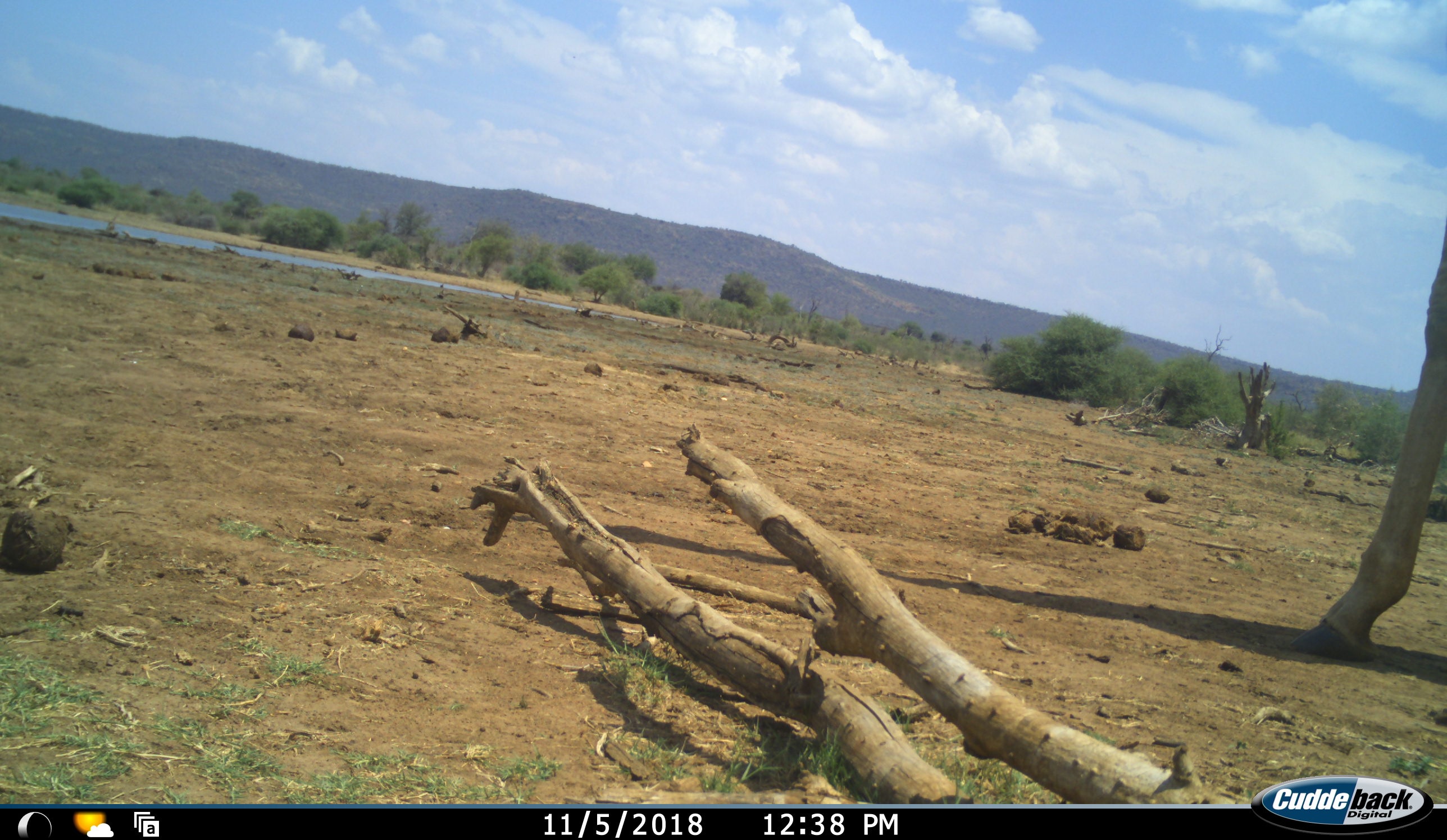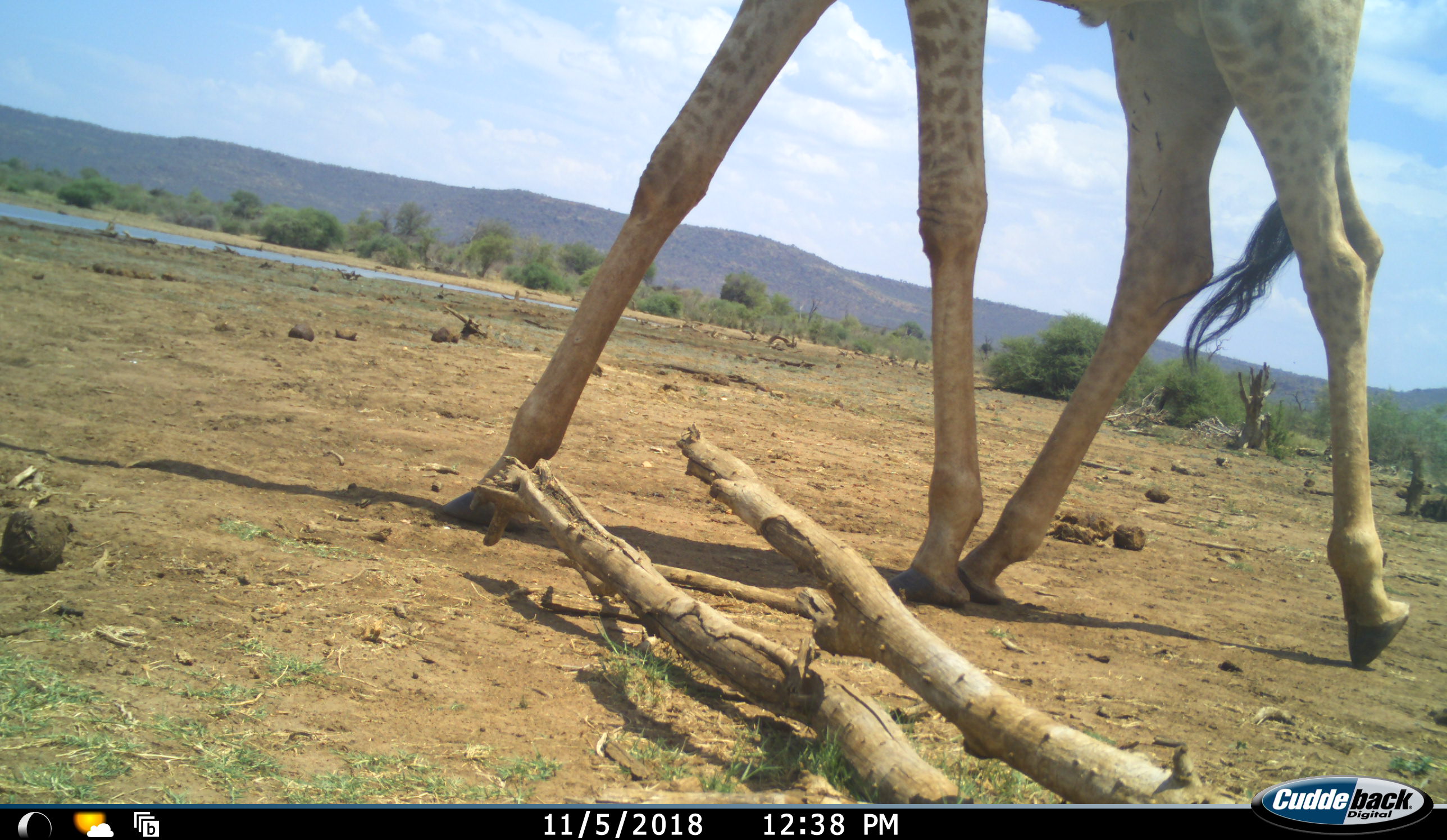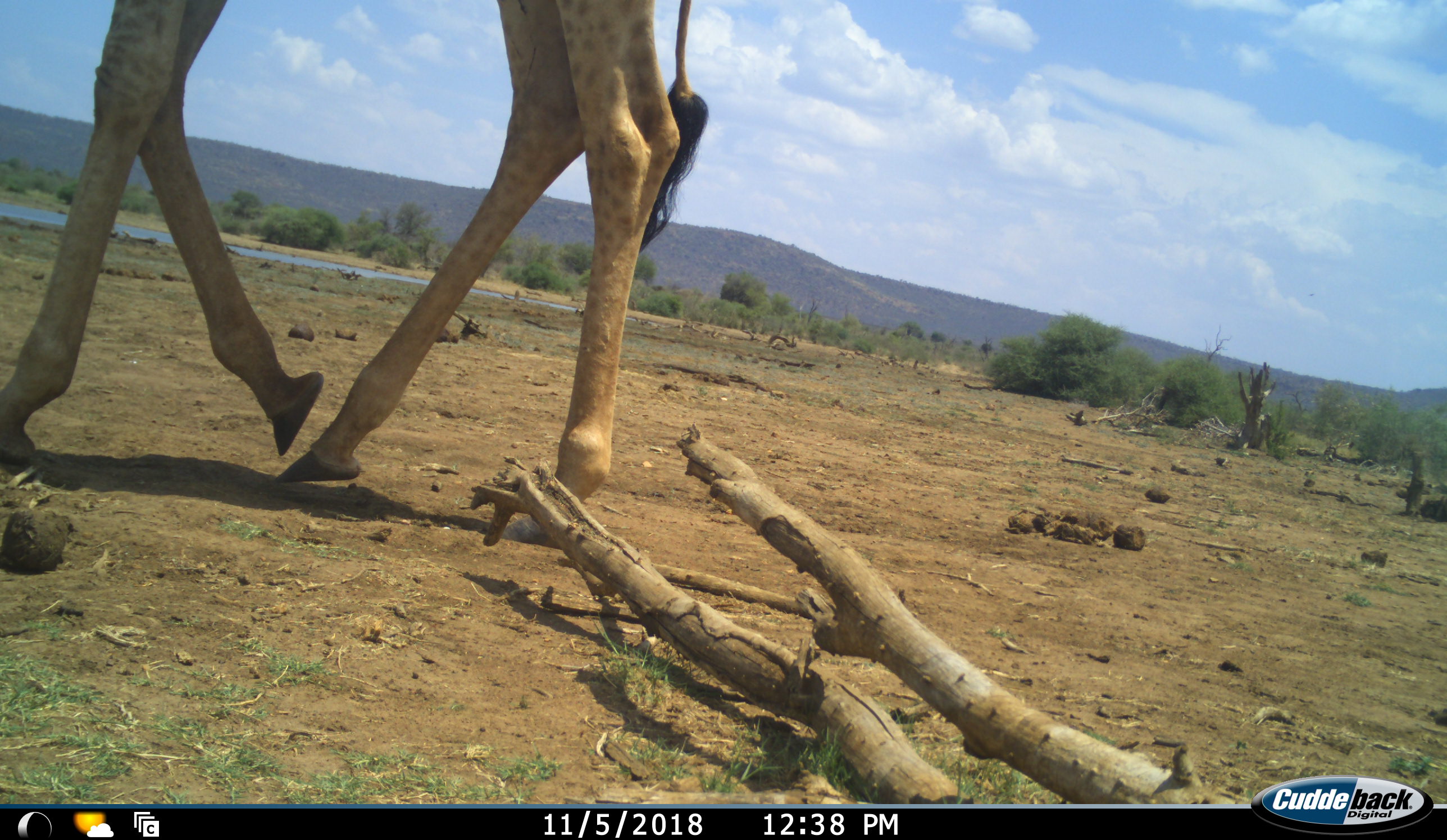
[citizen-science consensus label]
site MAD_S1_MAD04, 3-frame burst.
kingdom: Animalia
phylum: Chordata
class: Mammalia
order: Artiodactyla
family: Giraffidae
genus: Giraffa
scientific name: Giraffa camelopardalis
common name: giraffe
Giraffe (Giraffa camelopardalis), count 1. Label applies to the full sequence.